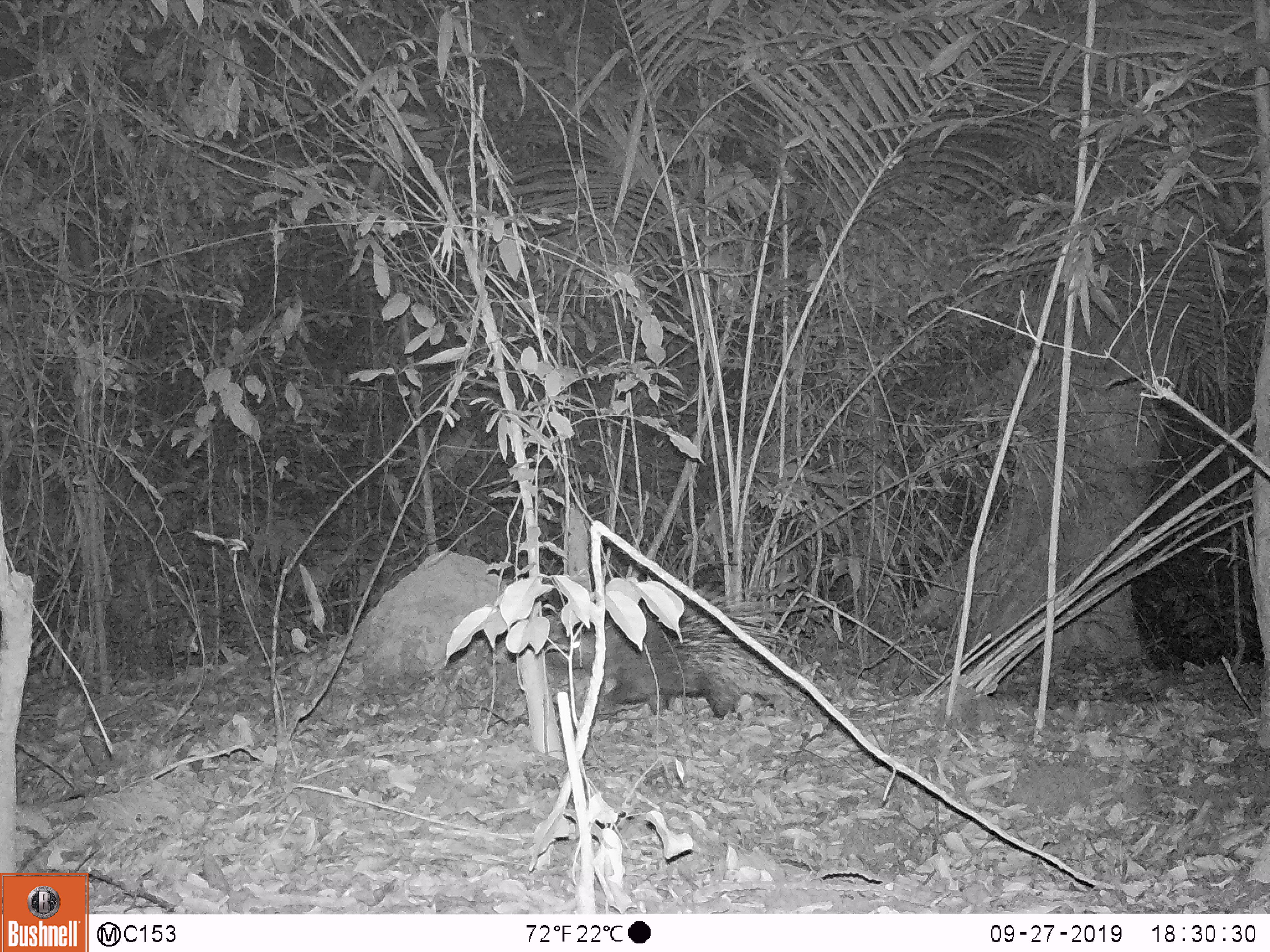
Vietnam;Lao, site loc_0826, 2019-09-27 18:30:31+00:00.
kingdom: Animalia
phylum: Chordata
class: Mammalia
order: Rodentia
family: Hystricidae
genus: Hystrix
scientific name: Hystrix brachyura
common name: malayan porcupine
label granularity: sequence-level